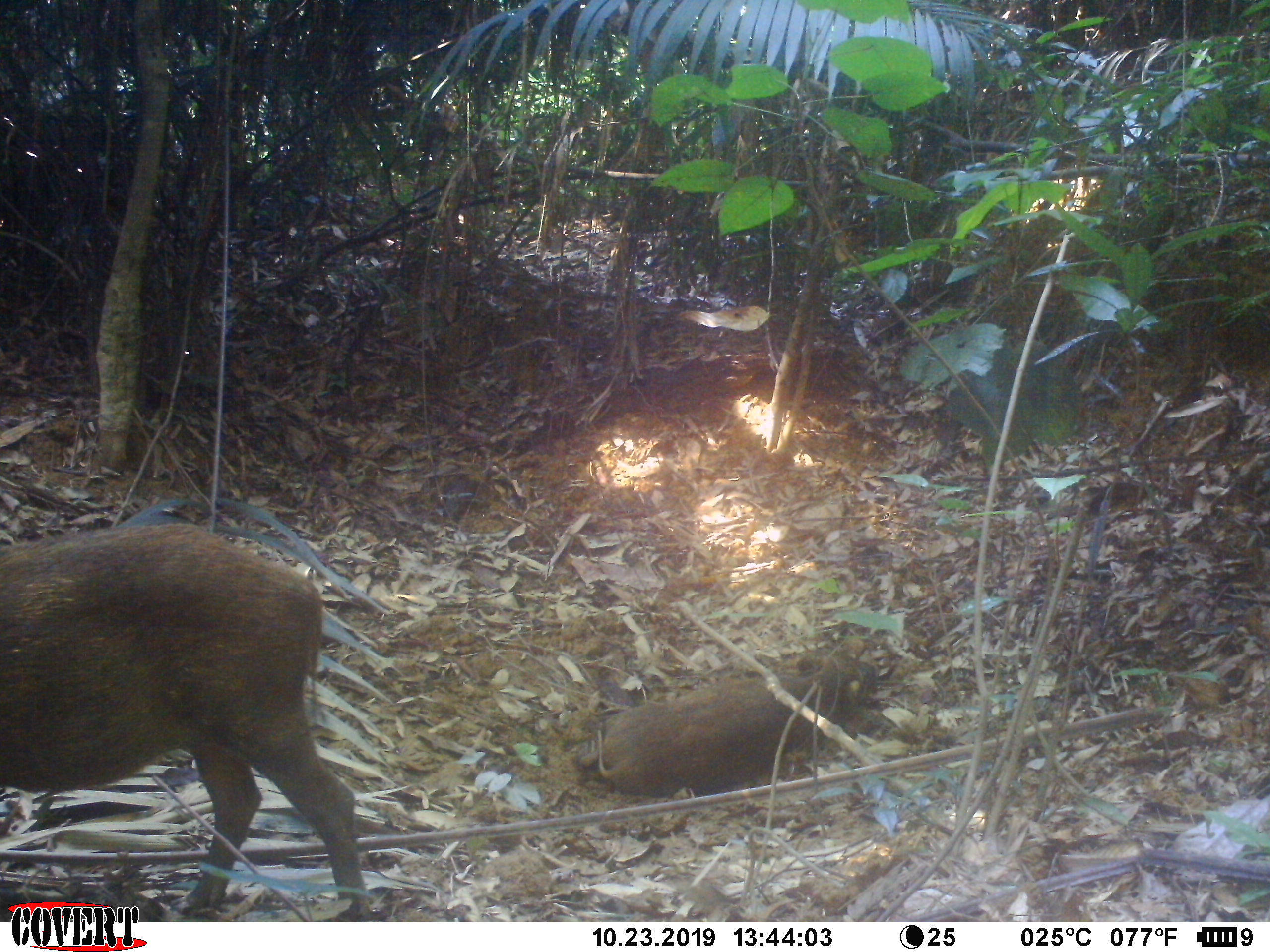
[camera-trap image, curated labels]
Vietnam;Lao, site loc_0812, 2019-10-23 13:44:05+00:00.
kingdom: Animalia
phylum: Chordata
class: Mammalia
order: Artiodactyla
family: Suidae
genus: Sus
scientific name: Sus scrofa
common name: eurasian wild pig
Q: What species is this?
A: Eurasian wild pig (Sus scrofa).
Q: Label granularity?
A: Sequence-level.